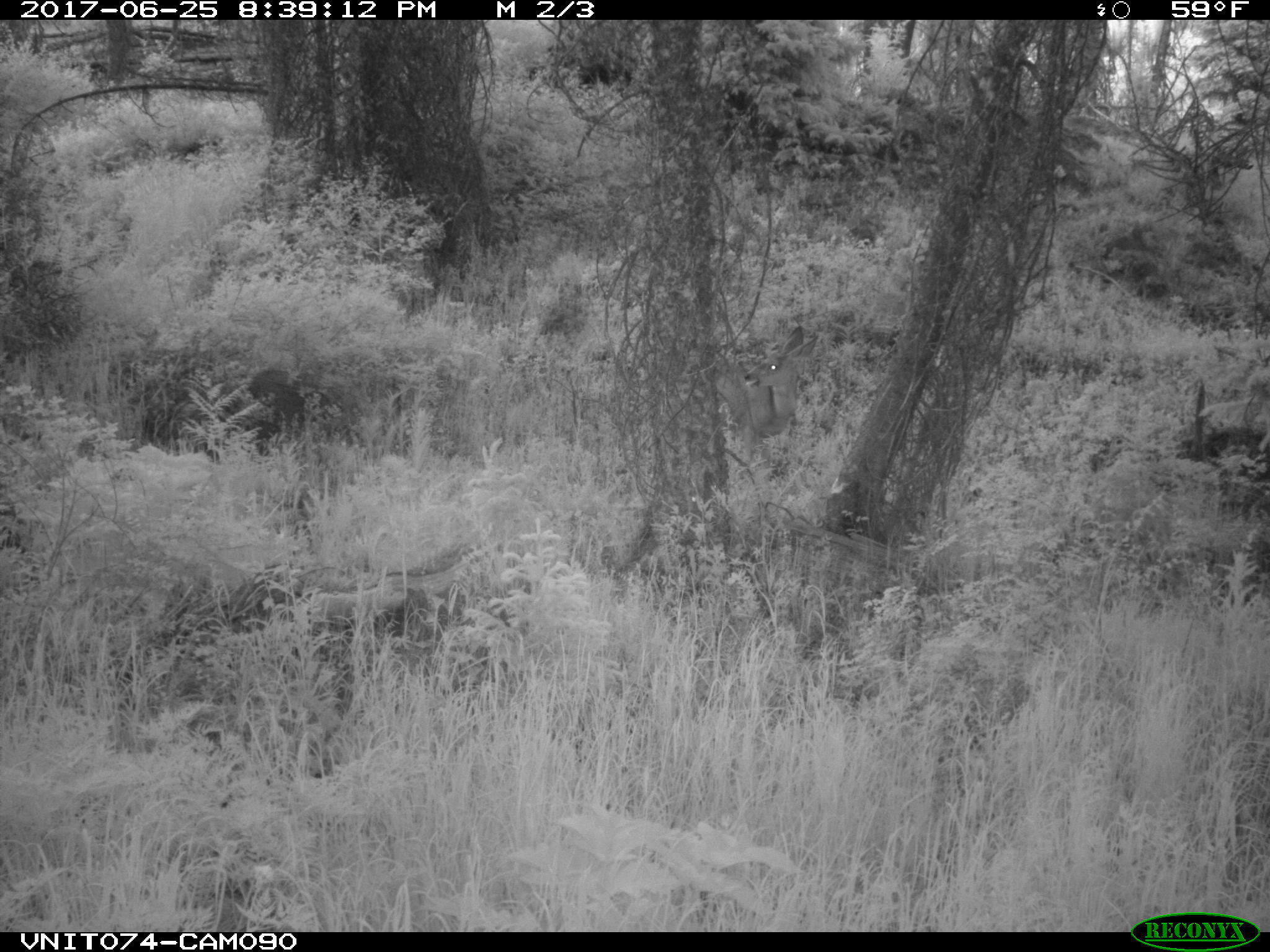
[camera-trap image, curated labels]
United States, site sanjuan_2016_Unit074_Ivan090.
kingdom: Animalia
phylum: Chordata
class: Mammalia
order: Artiodactyla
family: Cervidae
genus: Odocoileus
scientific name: Odocoileus hemionus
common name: mule deer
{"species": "Odocoileus hemionus (mule deer)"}